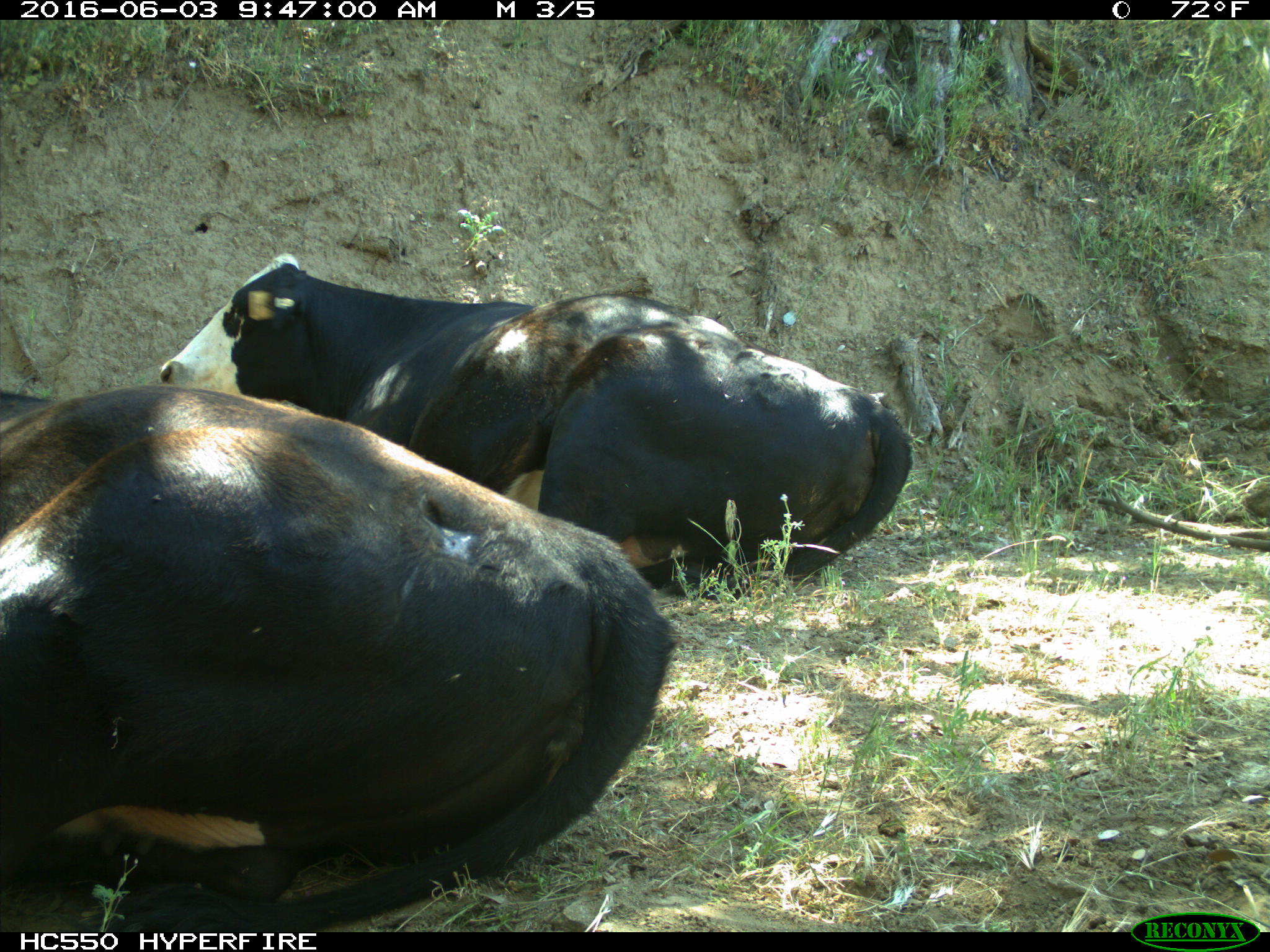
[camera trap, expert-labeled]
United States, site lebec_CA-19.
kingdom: Animalia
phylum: Chordata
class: Mammalia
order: Artiodactyla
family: Bovidae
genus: Bos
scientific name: Bos taurus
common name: domestic cow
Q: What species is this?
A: Bos taurus (domestic cow).